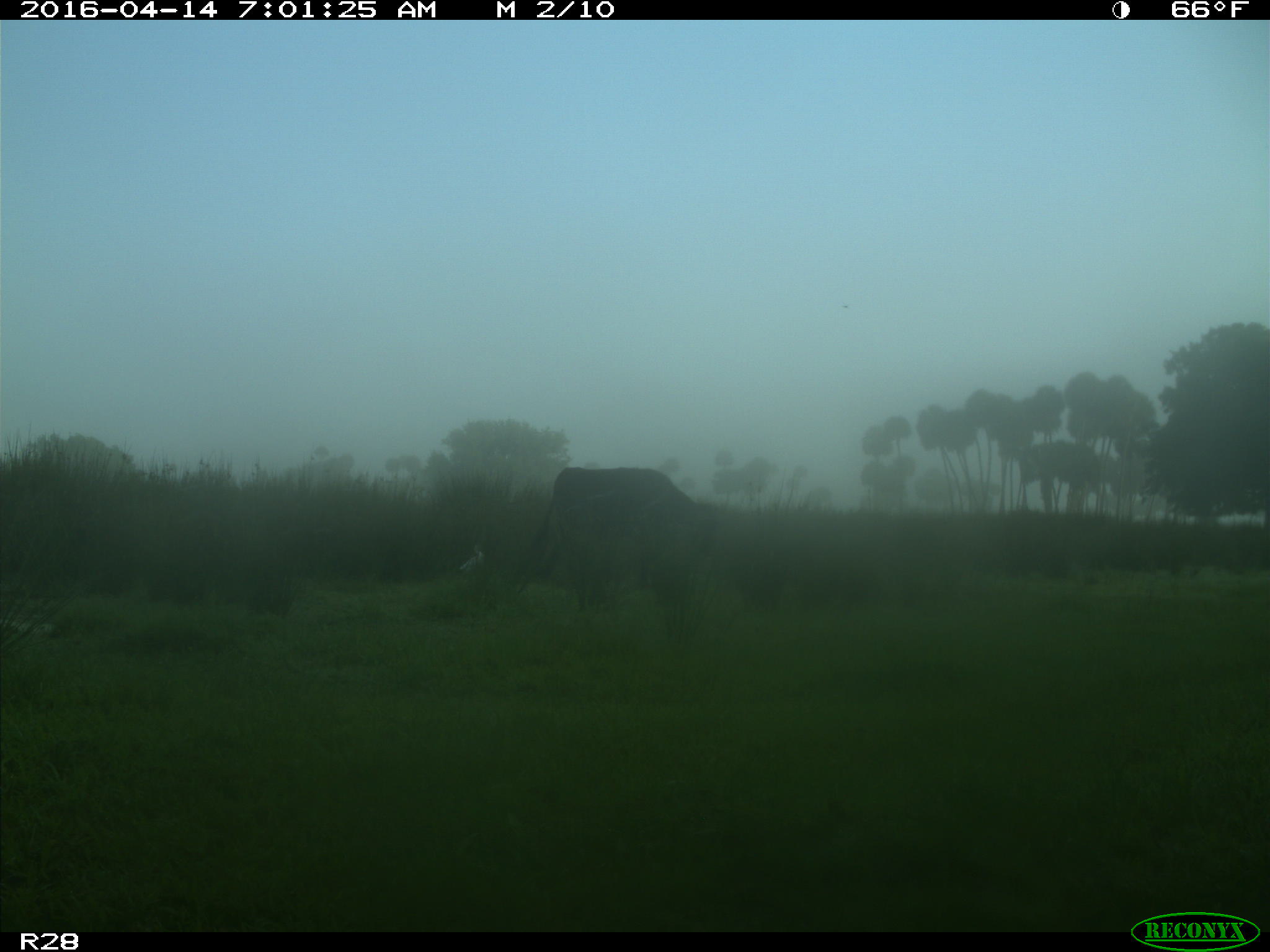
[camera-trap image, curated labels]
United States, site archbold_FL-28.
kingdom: Animalia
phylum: Chordata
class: Mammalia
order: Artiodactyla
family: Bovidae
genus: Bos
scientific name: Bos taurus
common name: domestic cow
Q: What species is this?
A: Bos taurus (domestic cow).